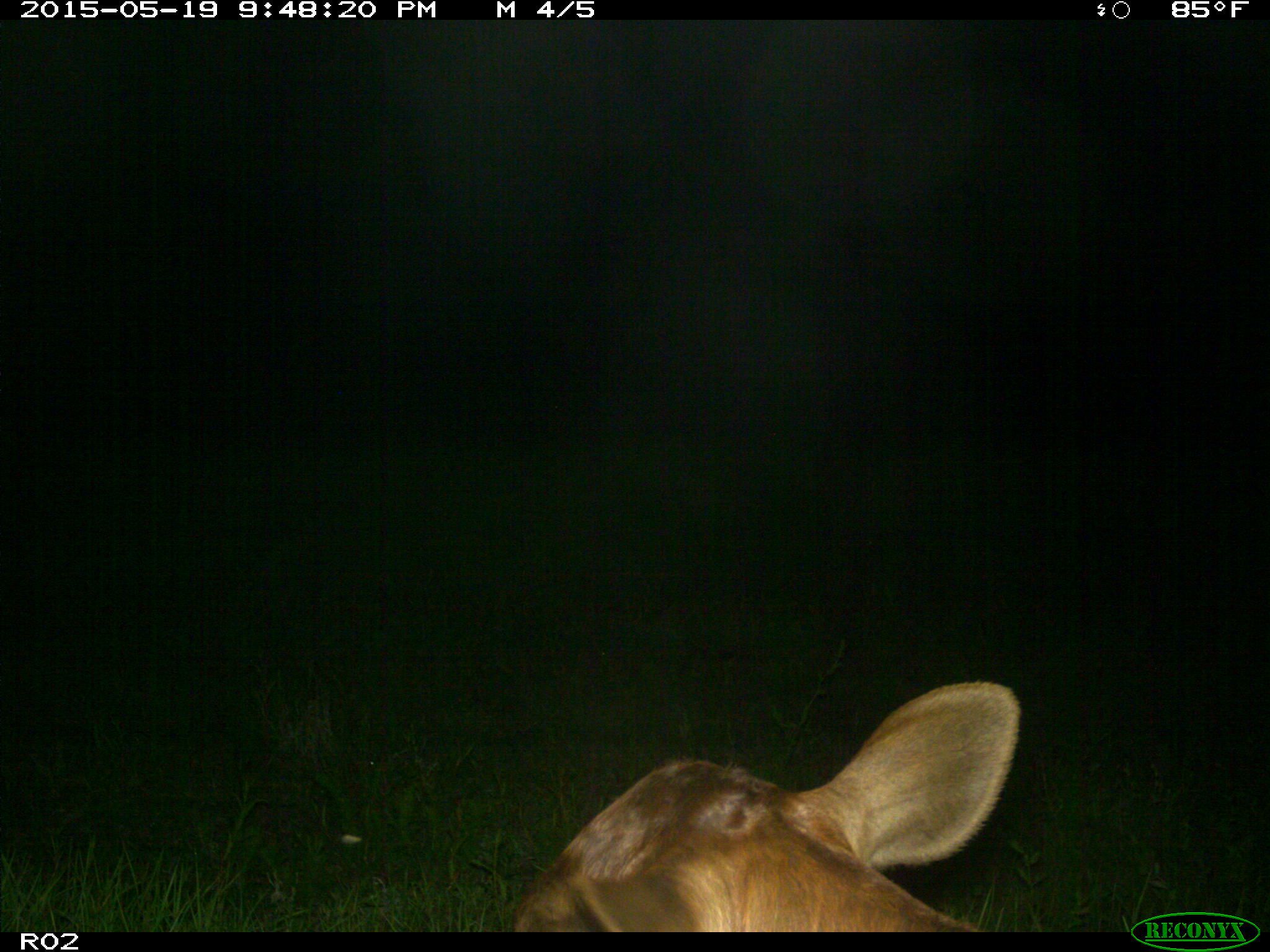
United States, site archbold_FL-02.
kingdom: Animalia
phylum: Chordata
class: Mammalia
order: Artiodactyla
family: Bovidae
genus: Bos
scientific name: Bos taurus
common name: domestic cow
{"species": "Bos taurus (domestic cow)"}